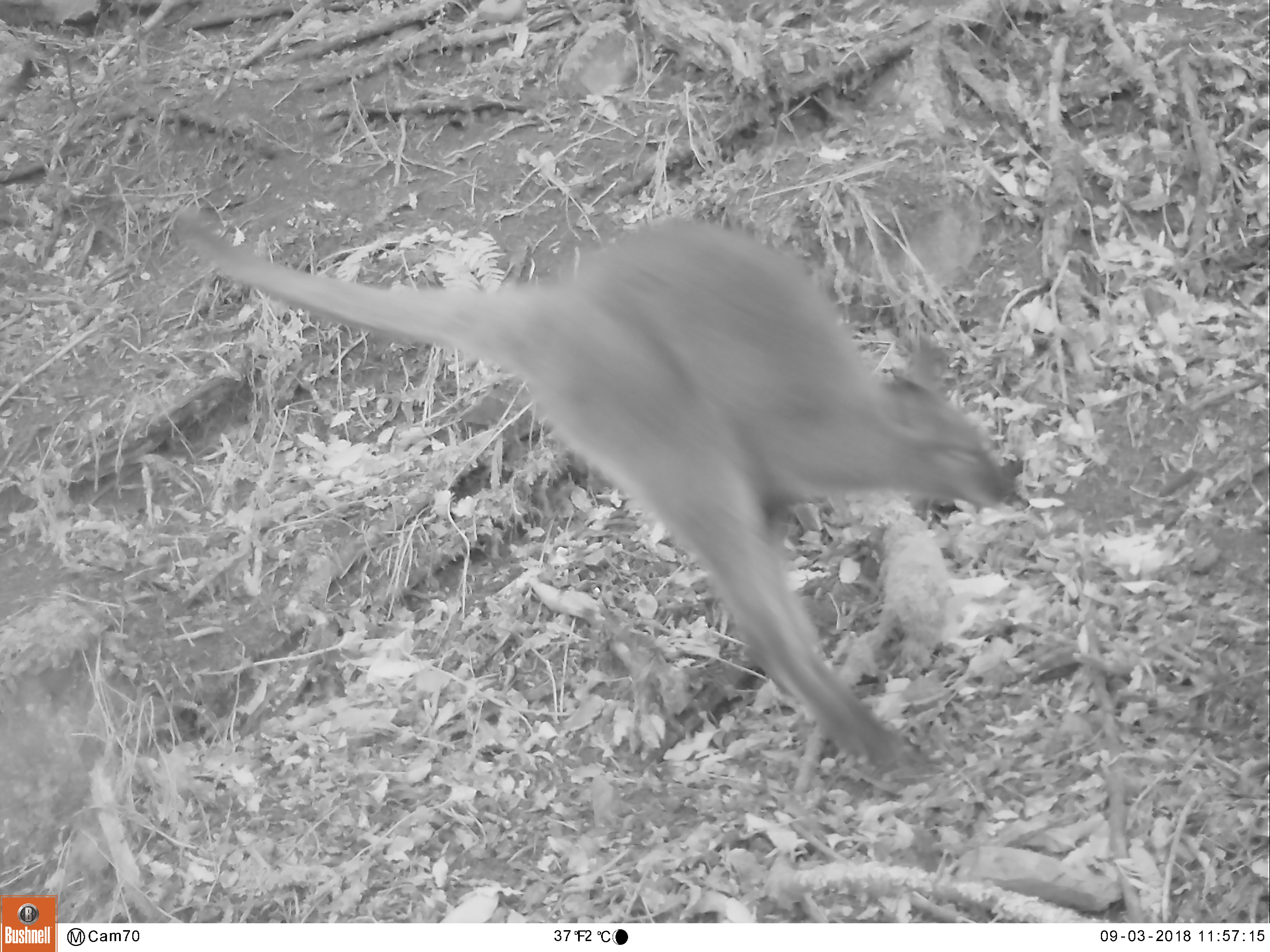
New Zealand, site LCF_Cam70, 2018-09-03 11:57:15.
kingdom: Animalia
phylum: Chordata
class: Mammalia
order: Diprotodontia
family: Macropodidae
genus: Notamacropus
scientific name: Notamacropus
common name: wallaby